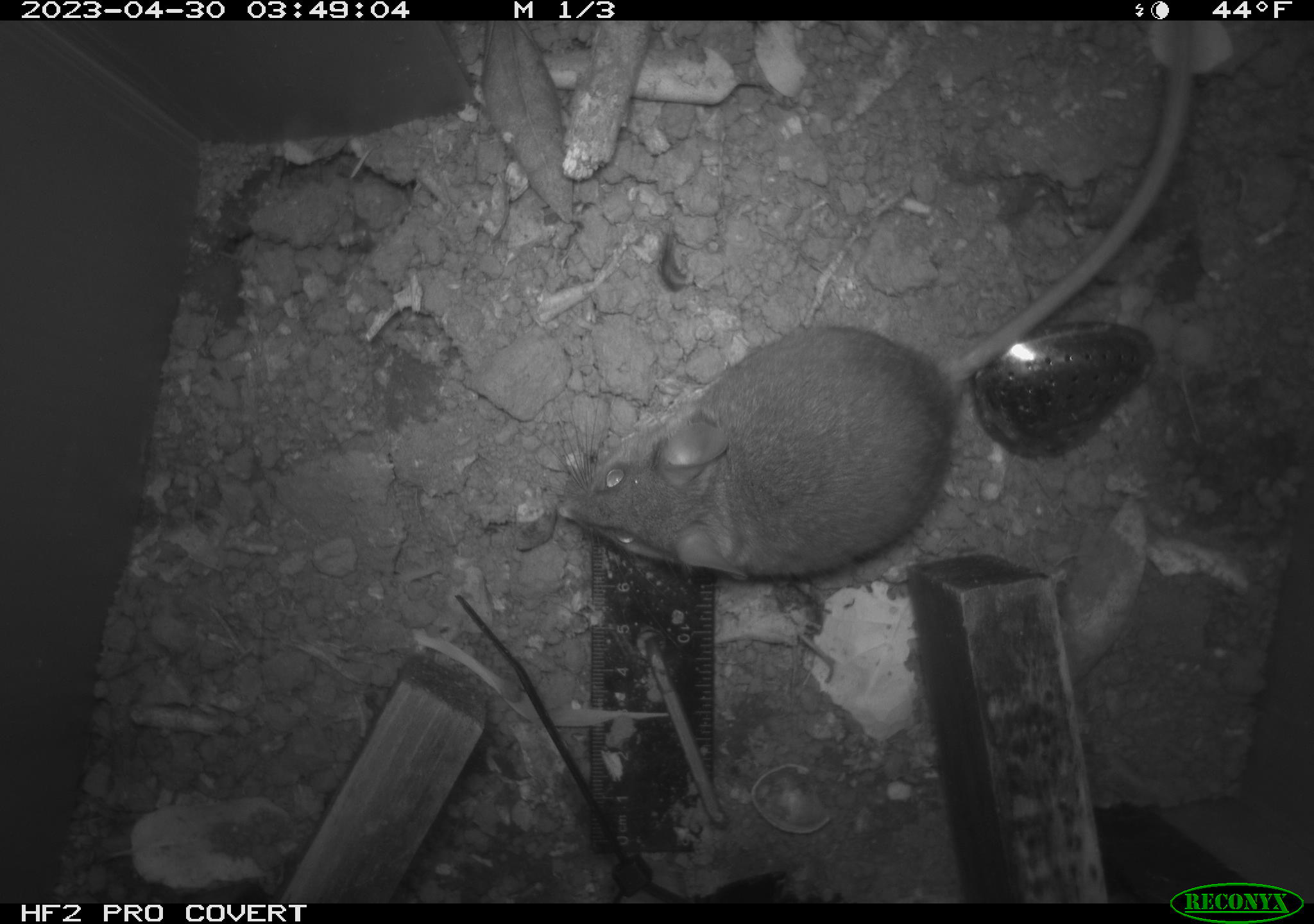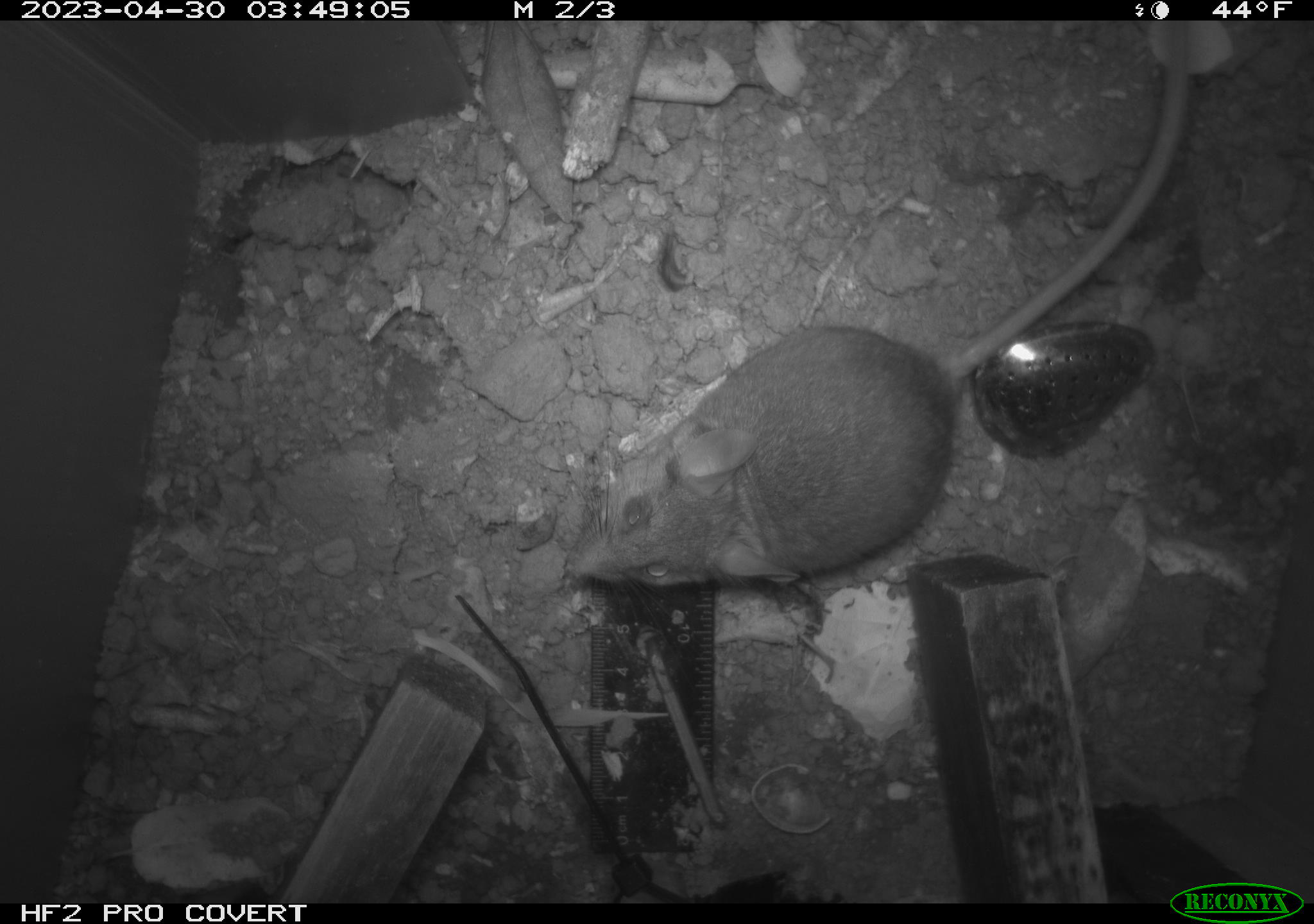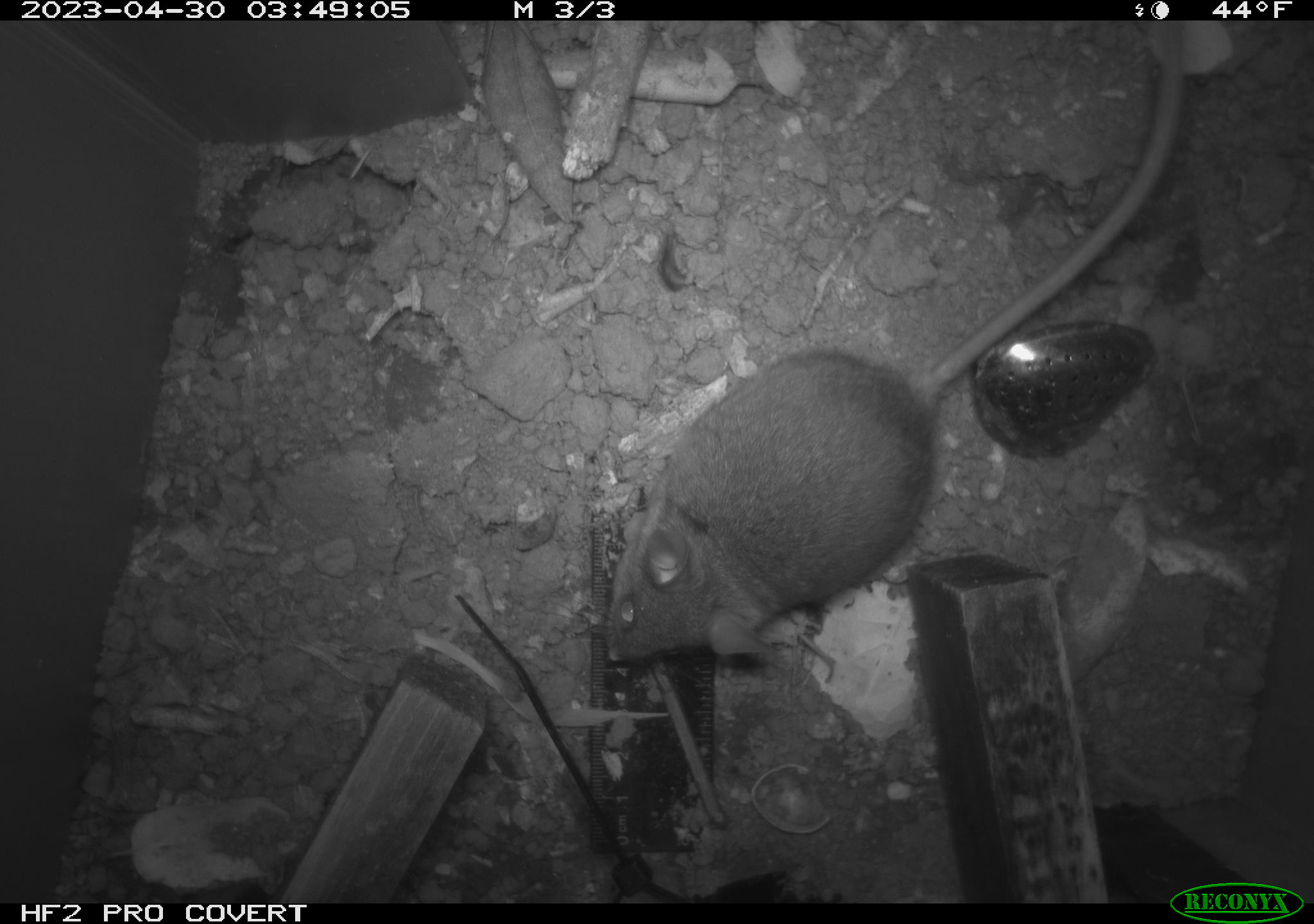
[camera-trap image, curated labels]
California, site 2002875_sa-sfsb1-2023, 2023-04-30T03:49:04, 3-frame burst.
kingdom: Animalia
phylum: Chordata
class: Mammalia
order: Rodentia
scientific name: Rodentia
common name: mouse species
Mouse species (Rodentia).